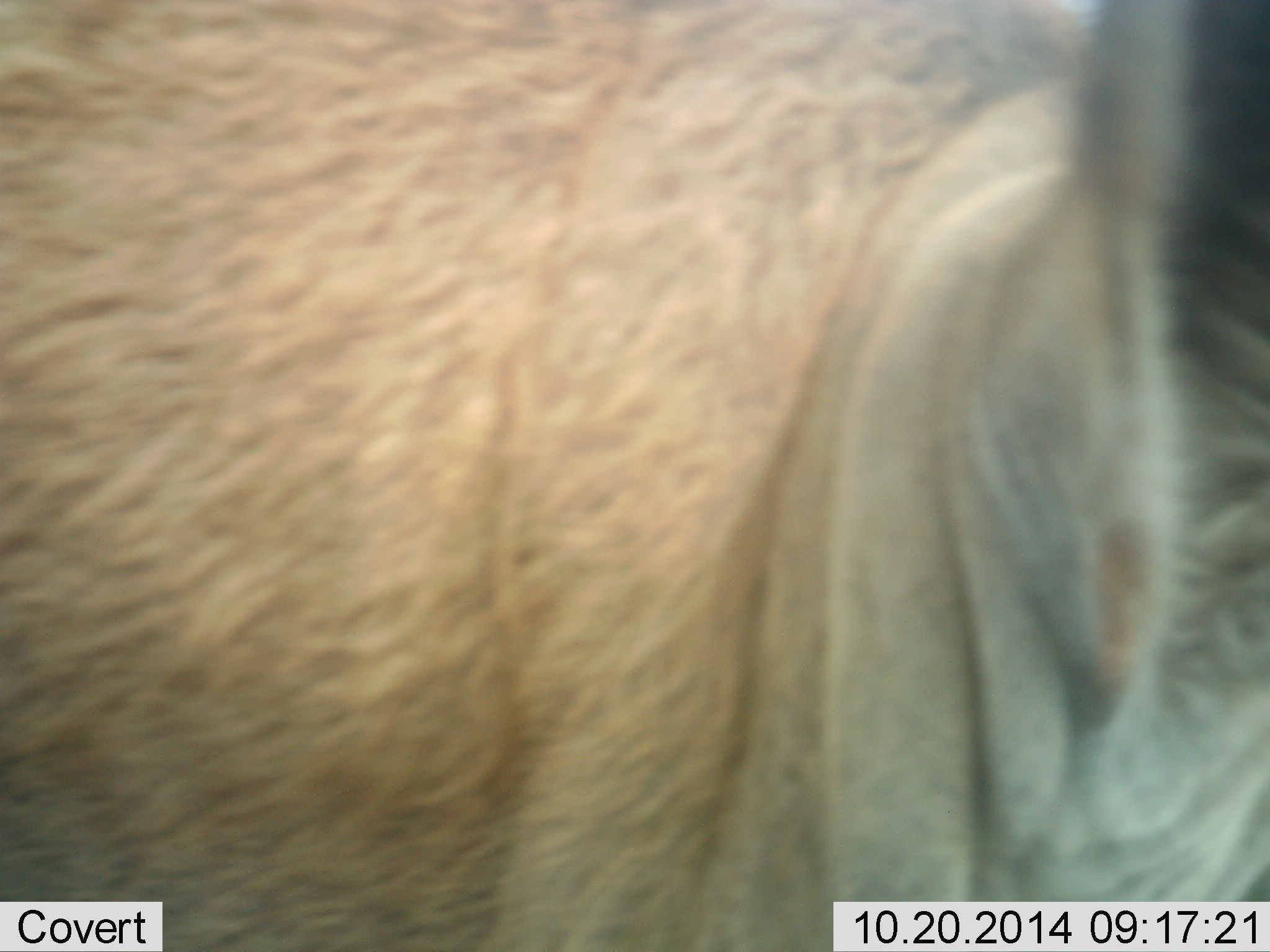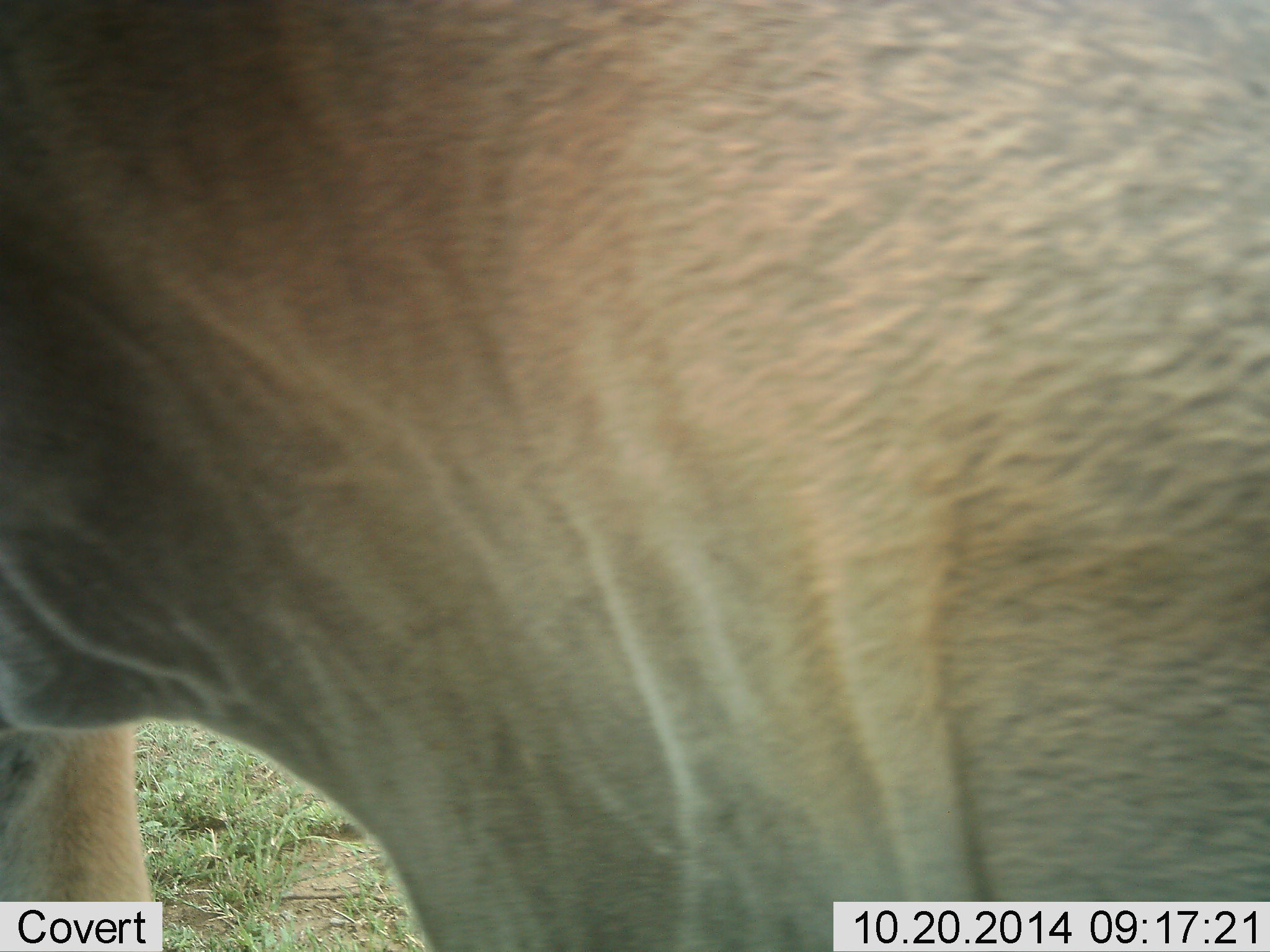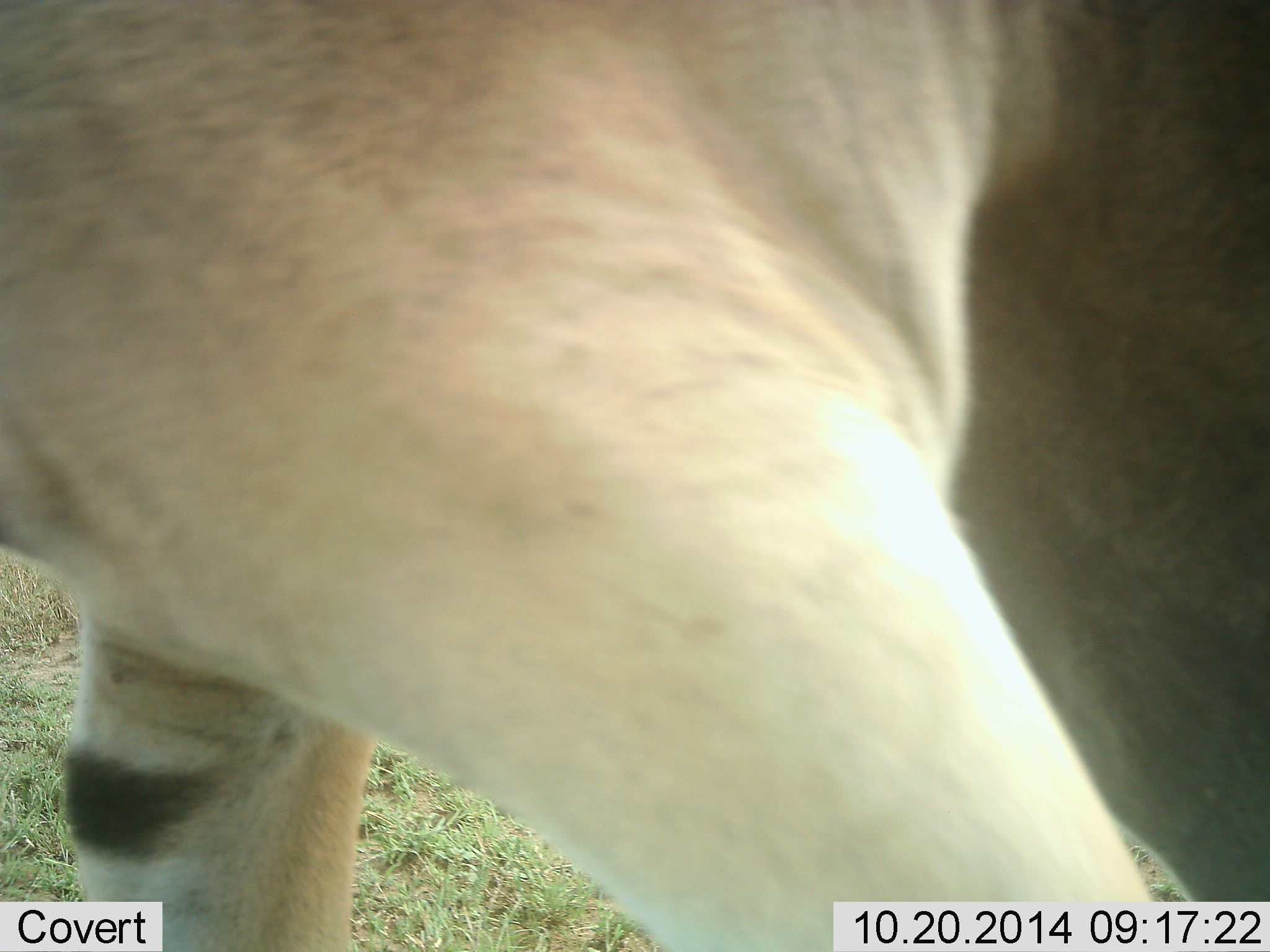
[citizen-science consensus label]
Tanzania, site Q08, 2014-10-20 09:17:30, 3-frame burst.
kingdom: Animalia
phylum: Chordata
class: Mammalia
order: Artiodactyla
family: Bovidae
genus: Tragelaphus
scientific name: Tragelaphus oryx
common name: eland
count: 1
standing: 14%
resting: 0%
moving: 86%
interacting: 0%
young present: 0%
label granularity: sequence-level